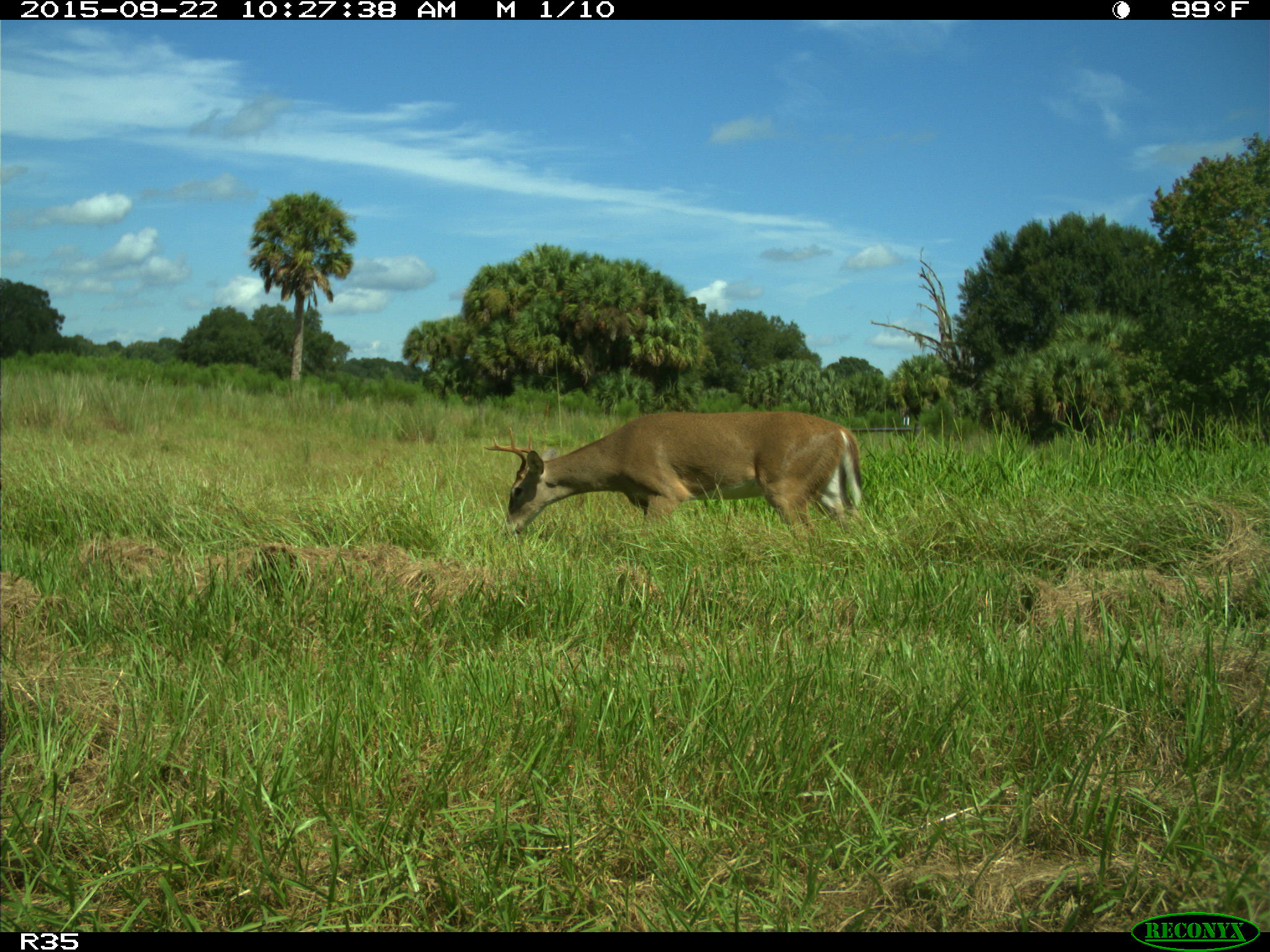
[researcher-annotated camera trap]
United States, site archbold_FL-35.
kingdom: Animalia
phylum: Chordata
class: Mammalia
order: Artiodactyla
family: Cervidae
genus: Odocoileus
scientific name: Odocoileus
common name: deer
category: unidentified deer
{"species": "unidentified deer (deer) (Odocoileus)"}